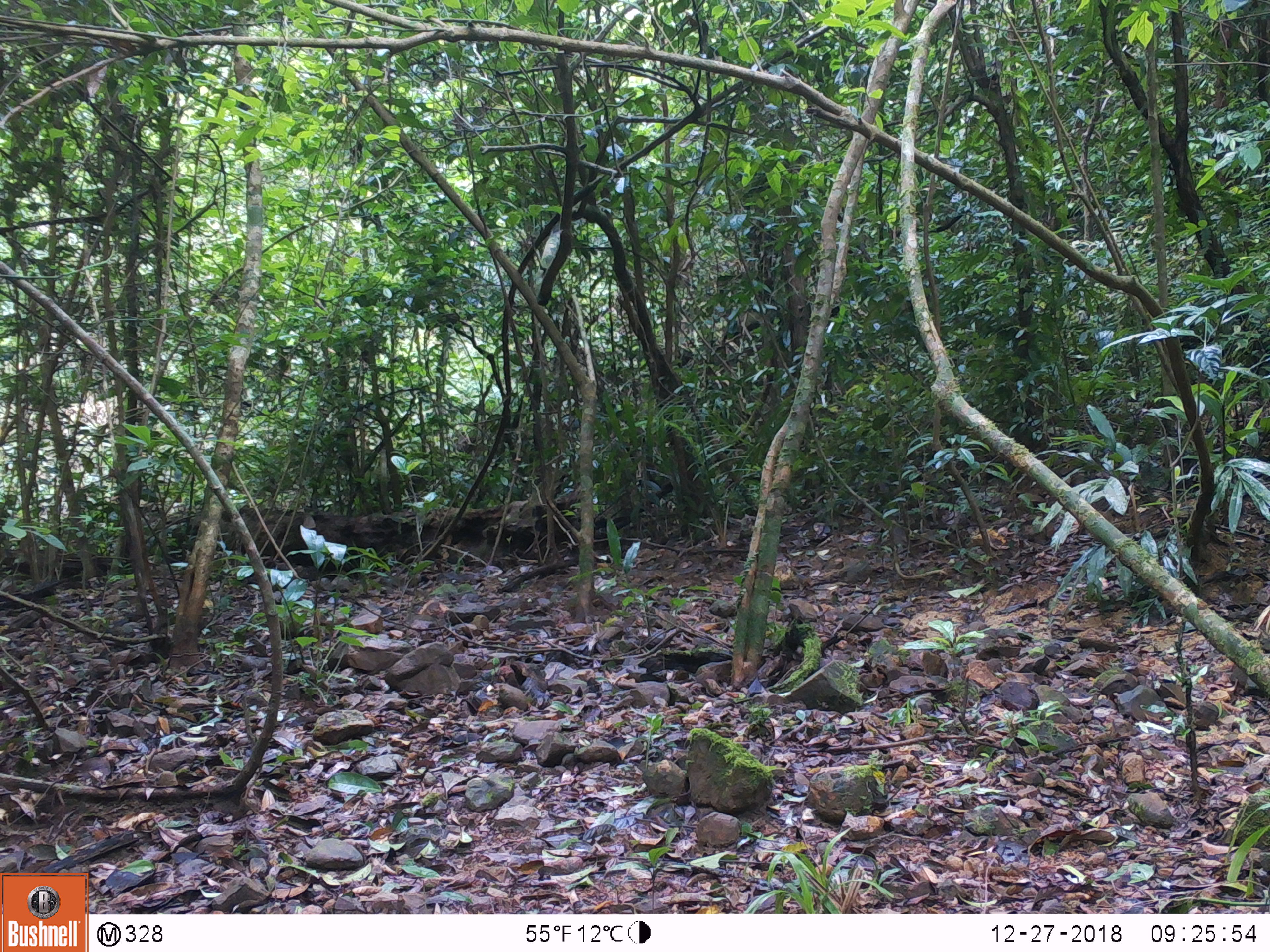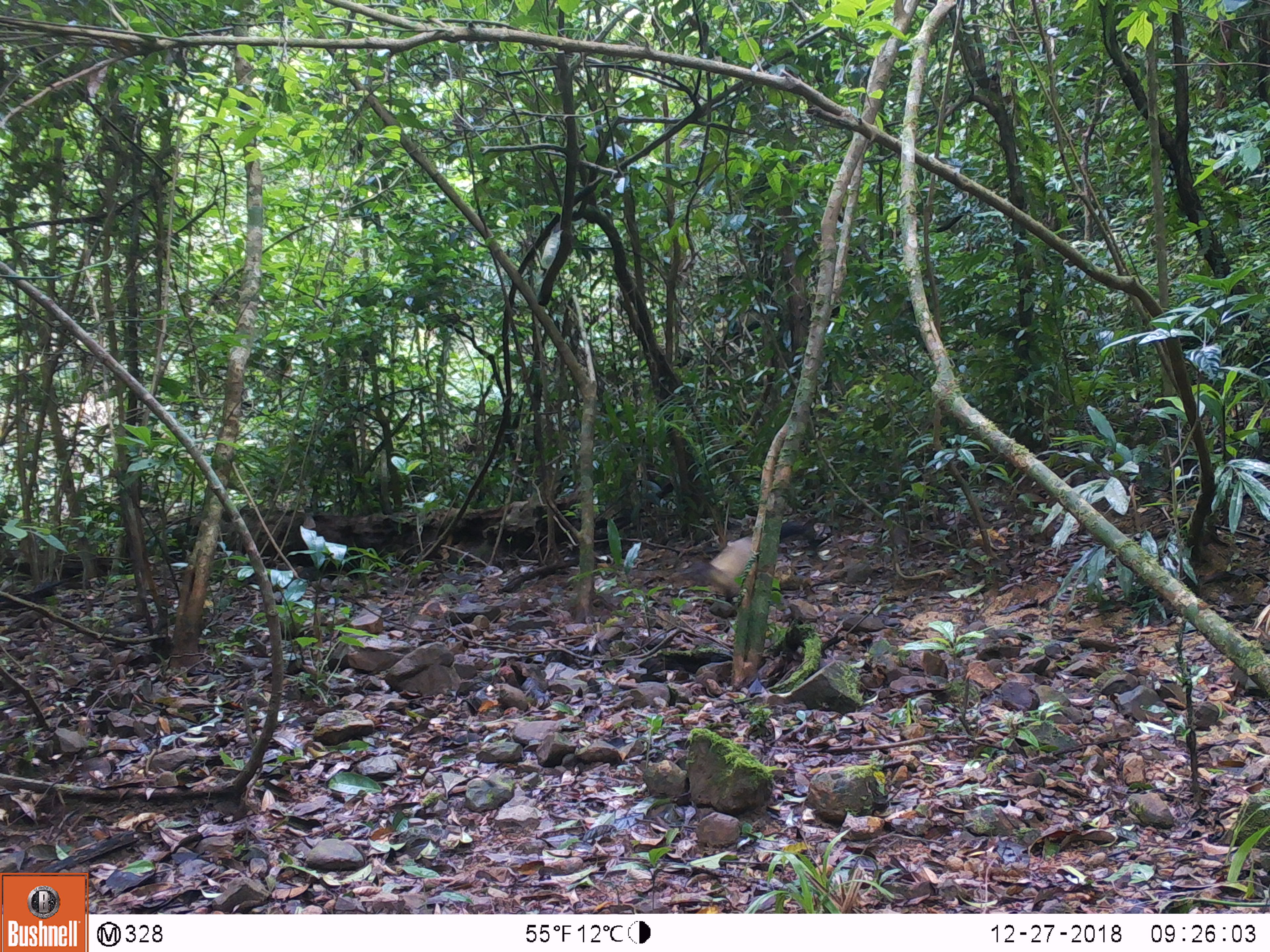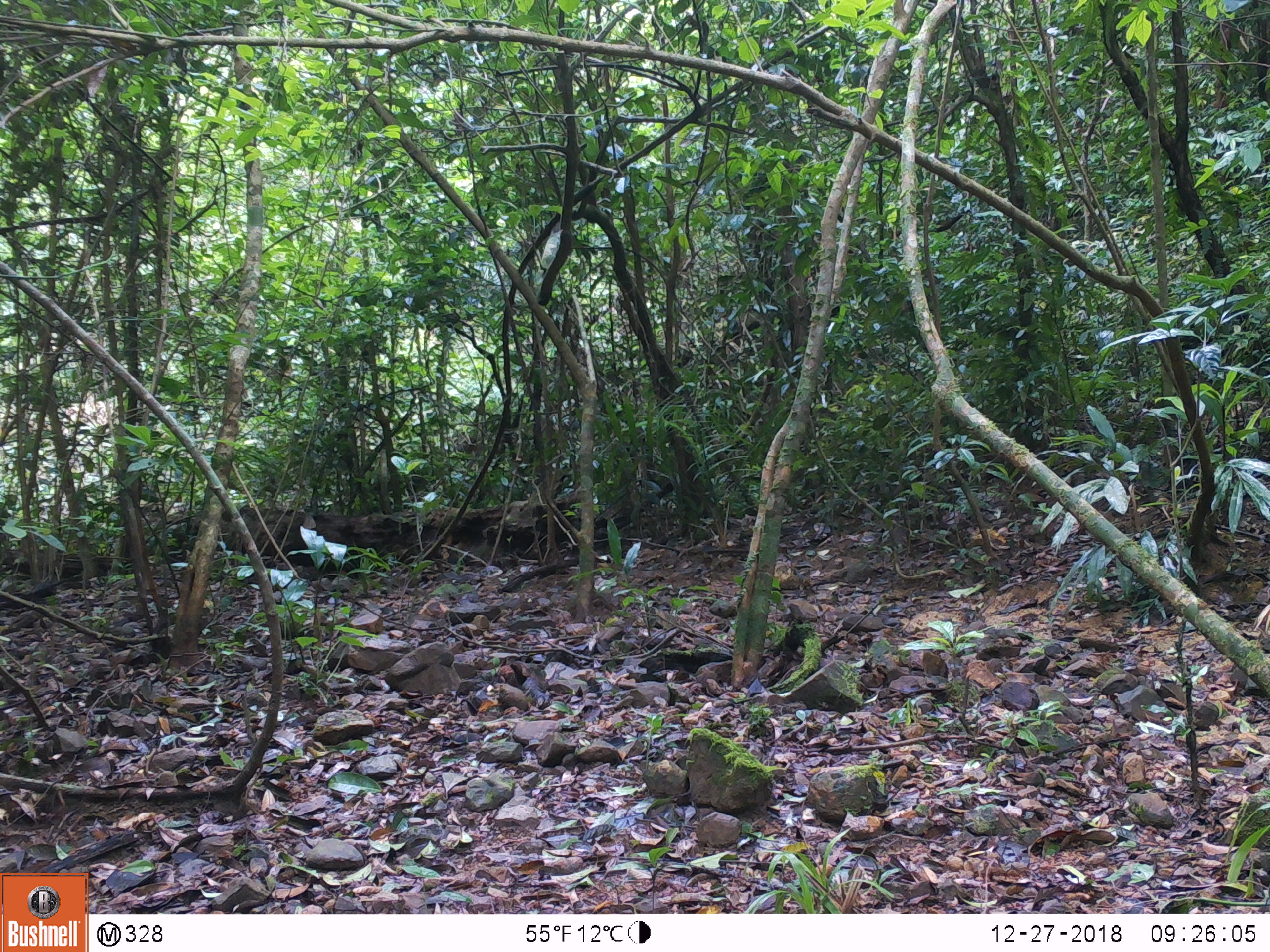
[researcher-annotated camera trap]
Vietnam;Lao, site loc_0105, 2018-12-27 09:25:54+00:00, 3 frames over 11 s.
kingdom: Animalia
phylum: Chordata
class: Mammalia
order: Carnivora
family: Mustelidae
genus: Martes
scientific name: Martes flavigula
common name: yellow-throated marten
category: yellow throated marten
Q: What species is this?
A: Yellow throated marten (yellow-throated marten) (Martes flavigula).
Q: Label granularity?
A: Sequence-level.